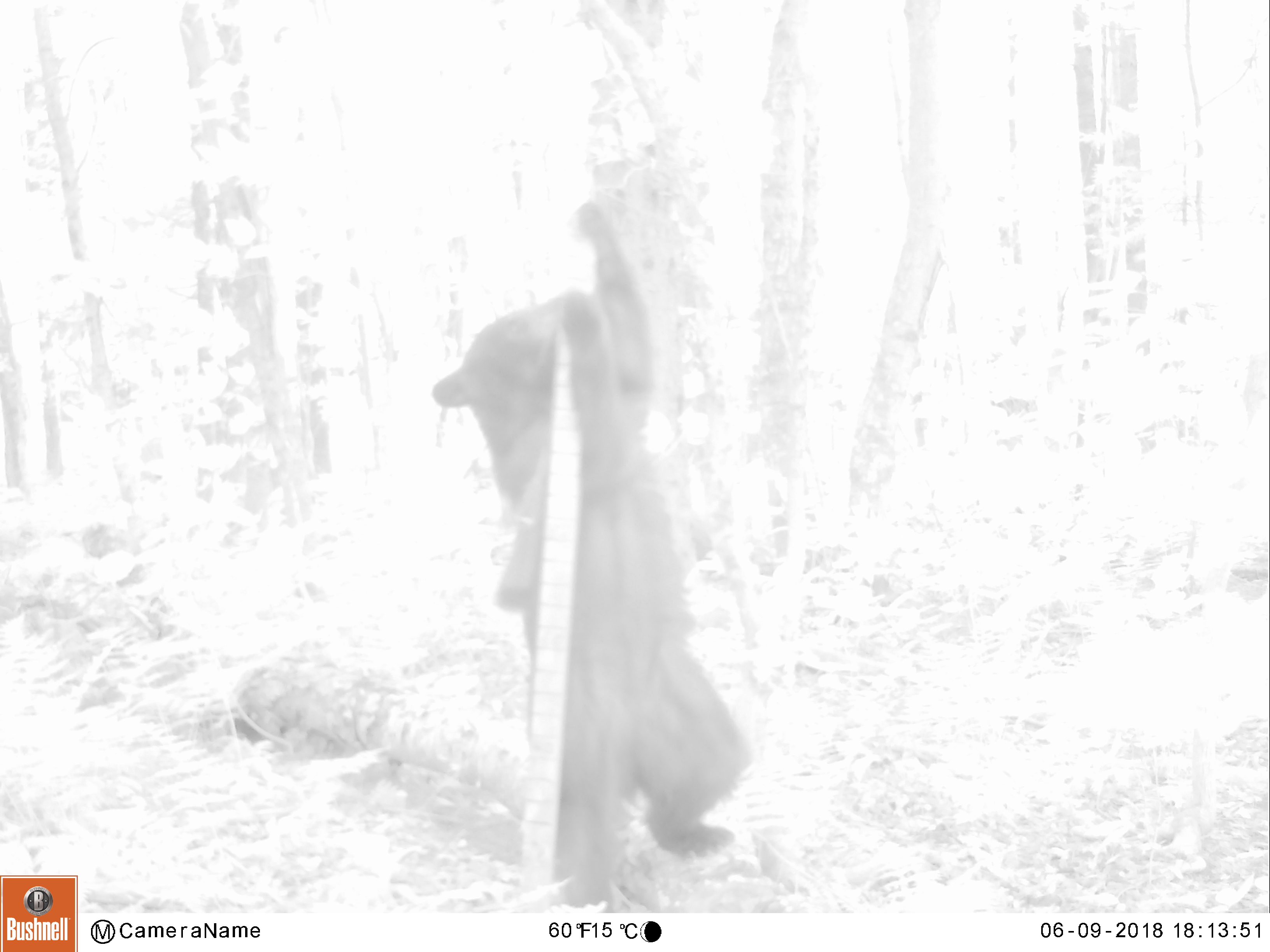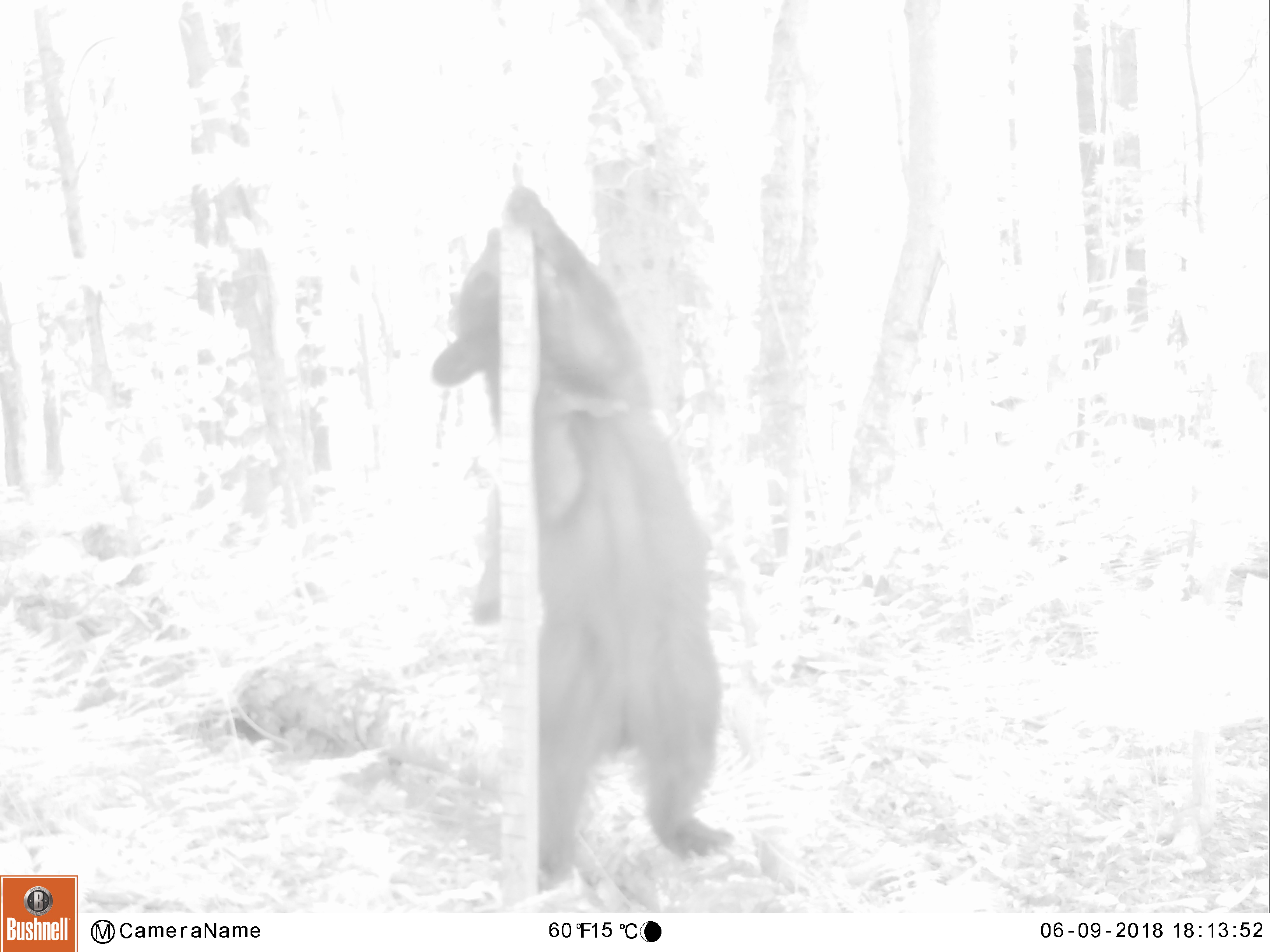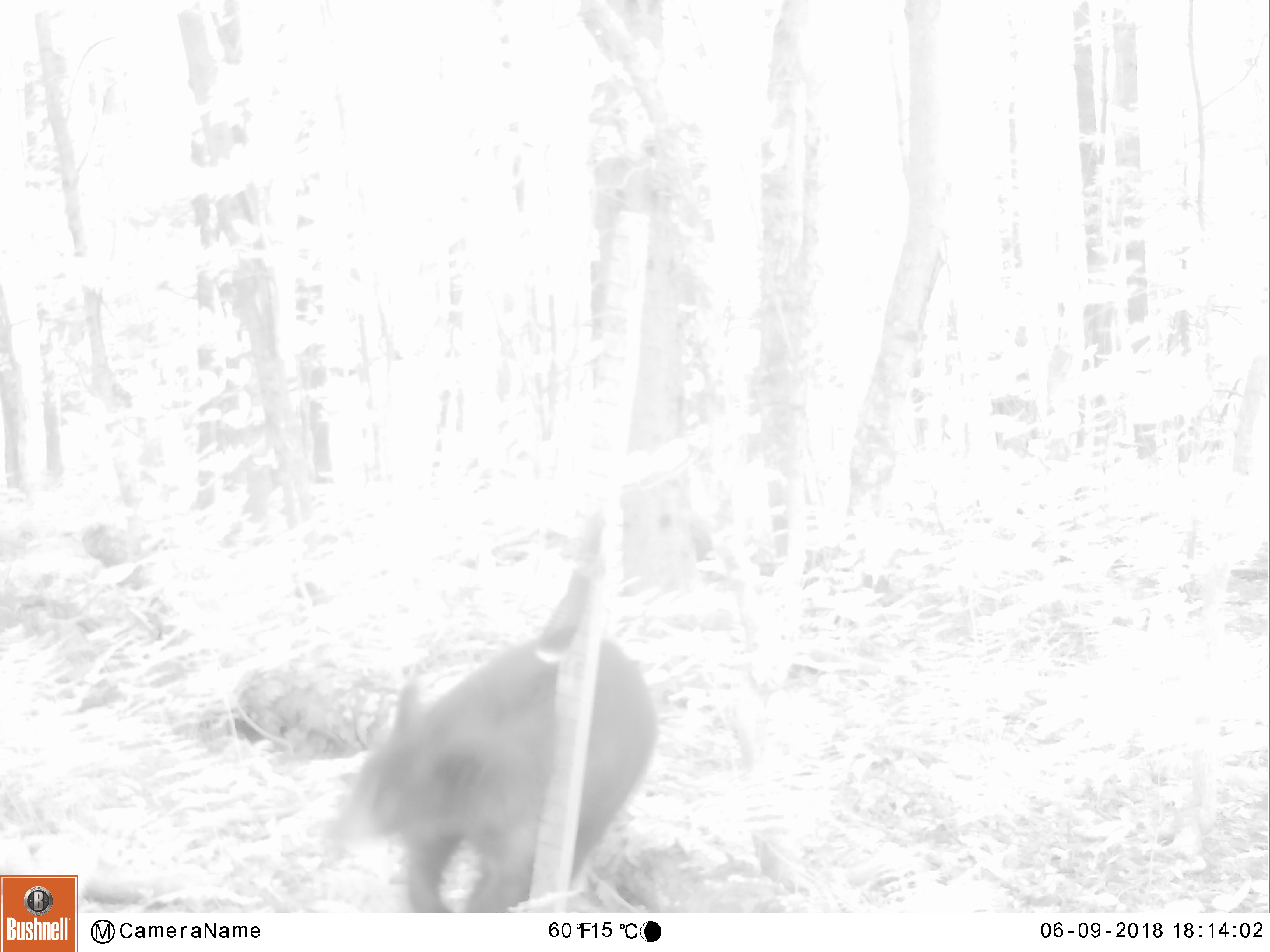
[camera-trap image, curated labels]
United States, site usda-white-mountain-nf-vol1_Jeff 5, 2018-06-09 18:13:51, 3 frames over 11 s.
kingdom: Animalia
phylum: Chordata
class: Mammalia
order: Carnivora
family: Ursidae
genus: Ursus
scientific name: Ursus americanus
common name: black bear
Black bear (Ursus americanus).